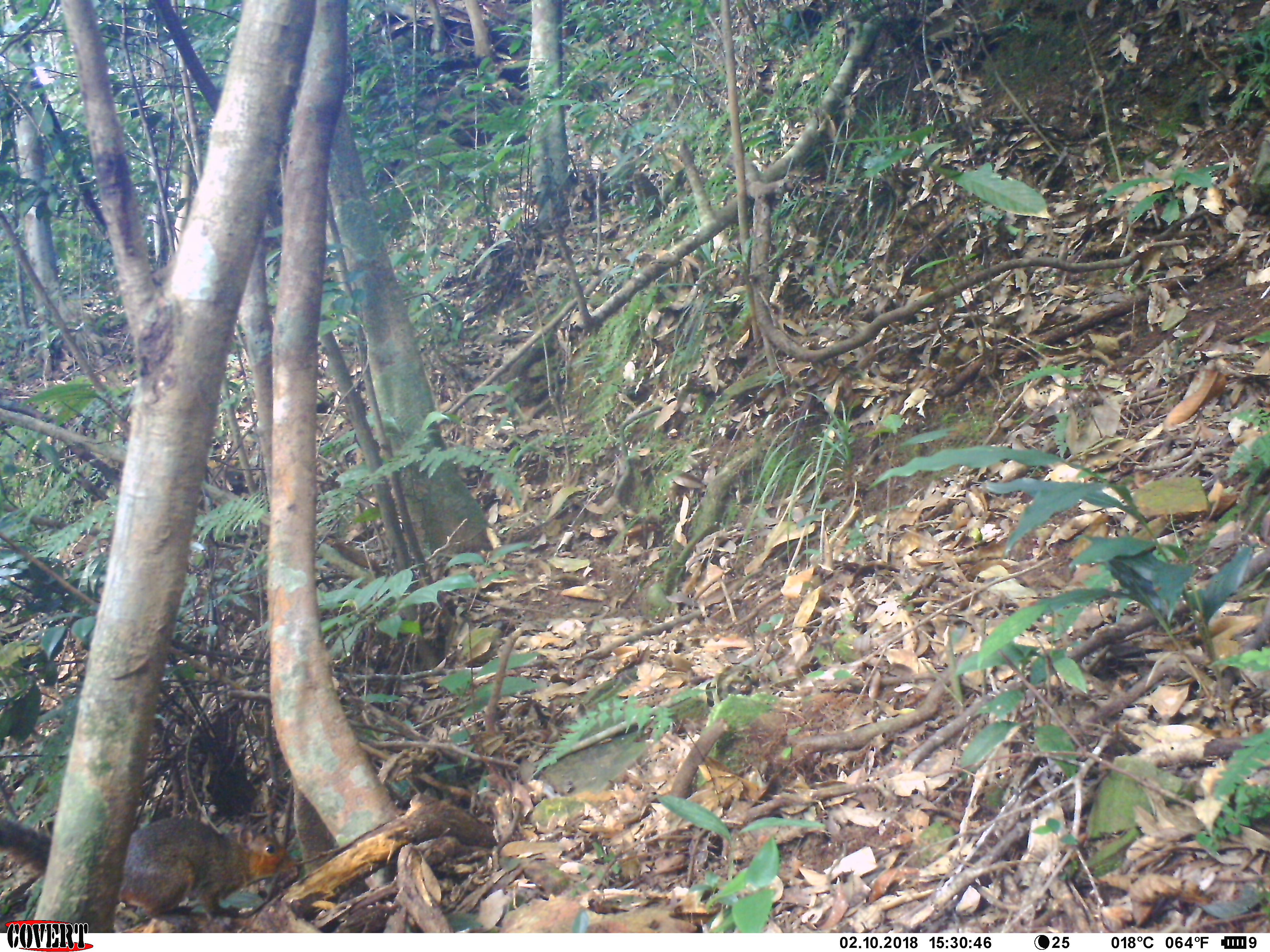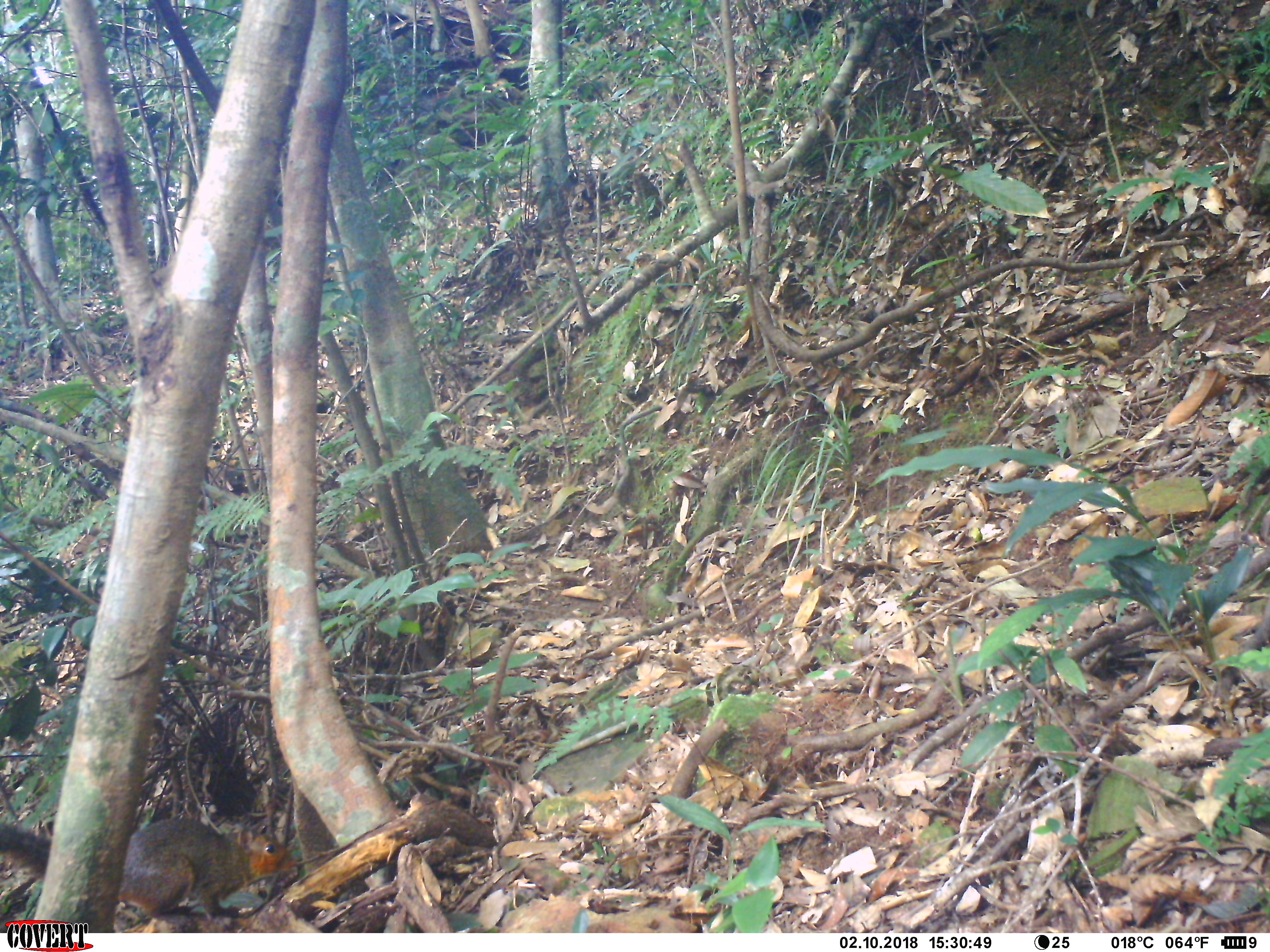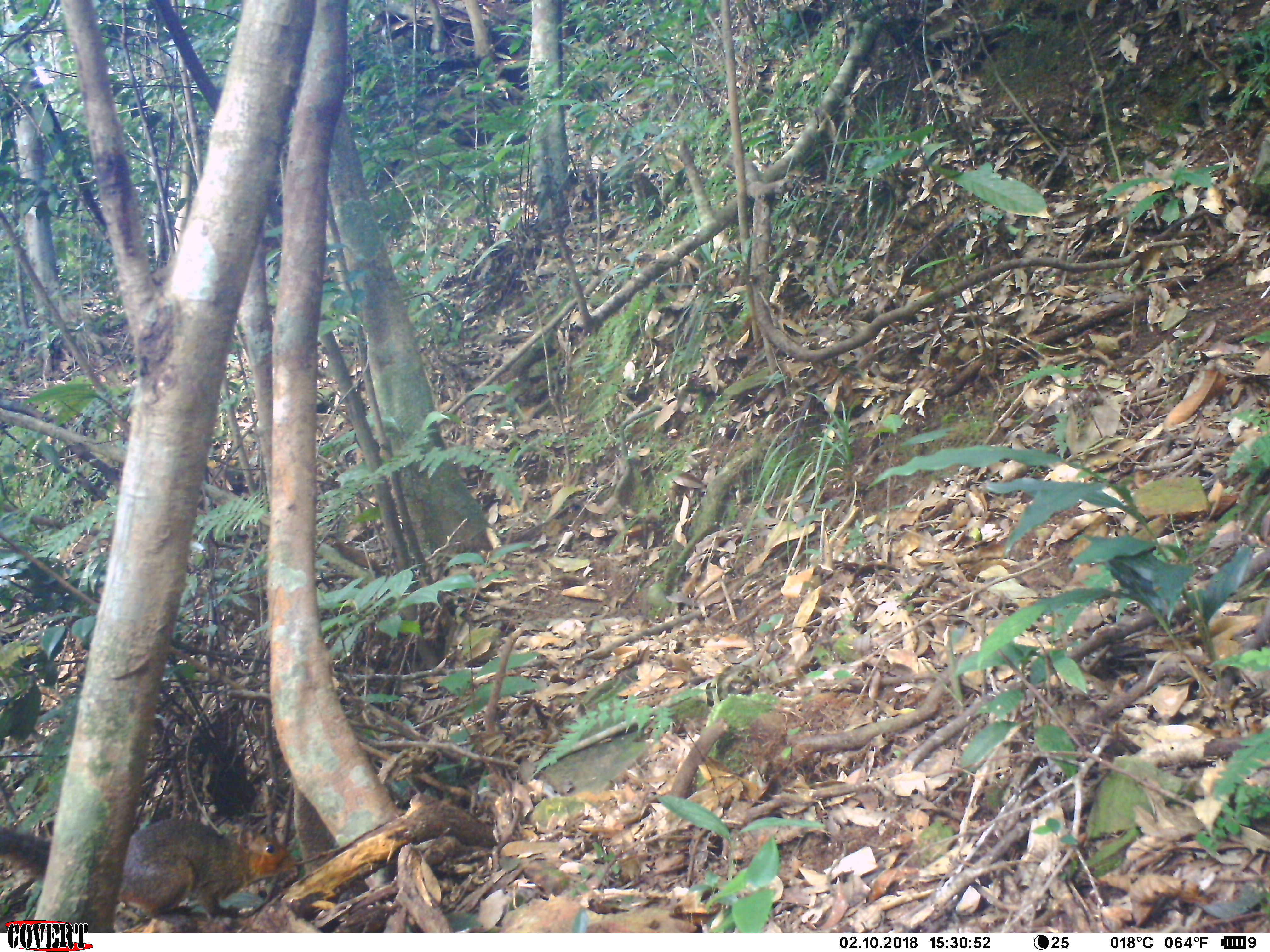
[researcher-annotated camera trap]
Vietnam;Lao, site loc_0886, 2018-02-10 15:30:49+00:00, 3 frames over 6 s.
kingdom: Animalia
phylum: Chordata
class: Mammalia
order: Rodentia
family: Sciuridae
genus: Dremomys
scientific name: Dremomys rufigenis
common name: red-cheeked squirrel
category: red cheeked squirrel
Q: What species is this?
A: Red cheeked squirrel (red-cheeked squirrel) (Dremomys rufigenis).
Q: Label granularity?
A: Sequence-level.